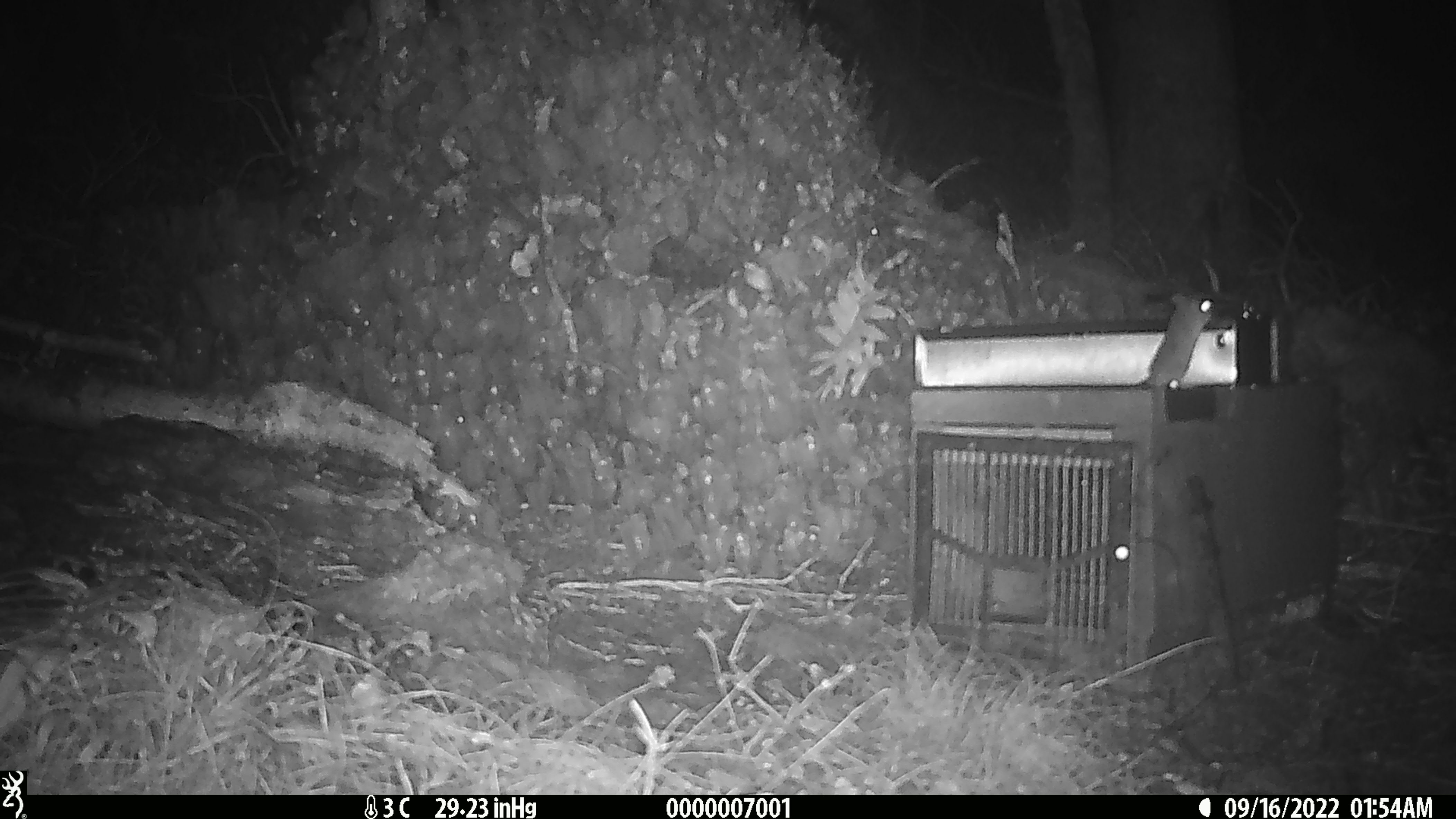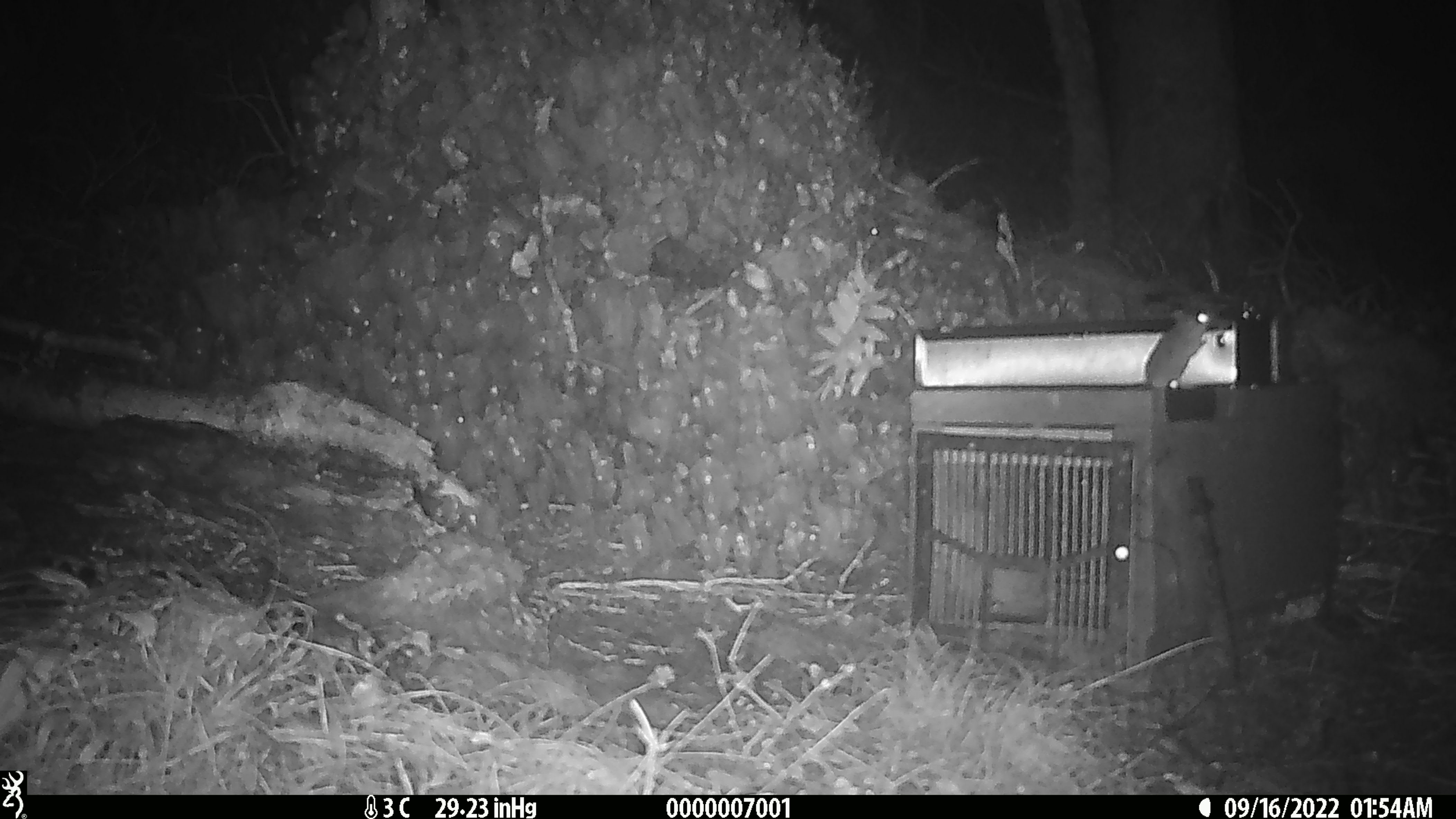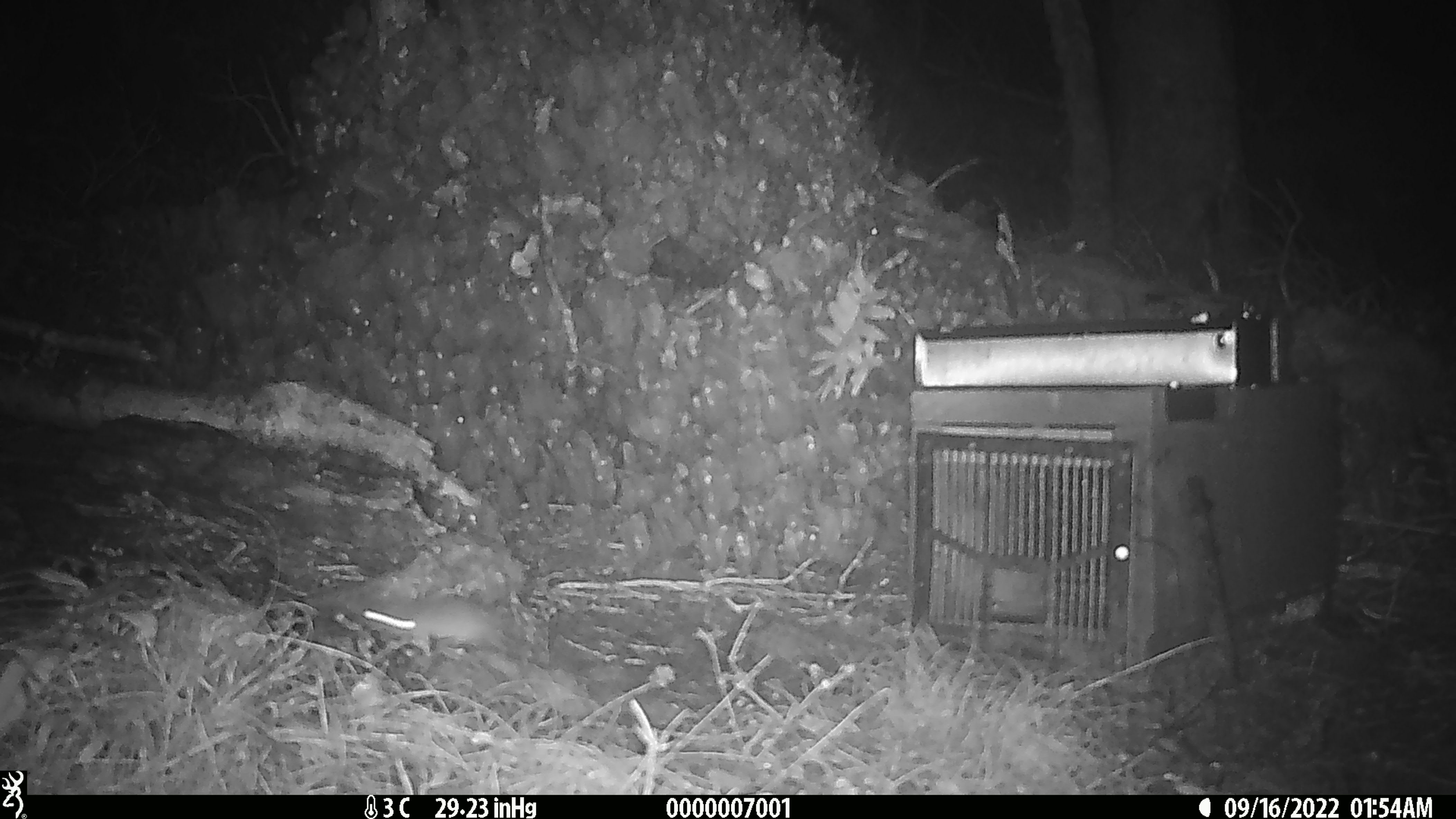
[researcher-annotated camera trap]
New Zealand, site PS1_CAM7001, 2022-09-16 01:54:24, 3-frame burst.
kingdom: Animalia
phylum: Chordata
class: Mammalia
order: Rodentia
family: Muridae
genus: Mus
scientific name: Mus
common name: mouse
Mouse (Mus).